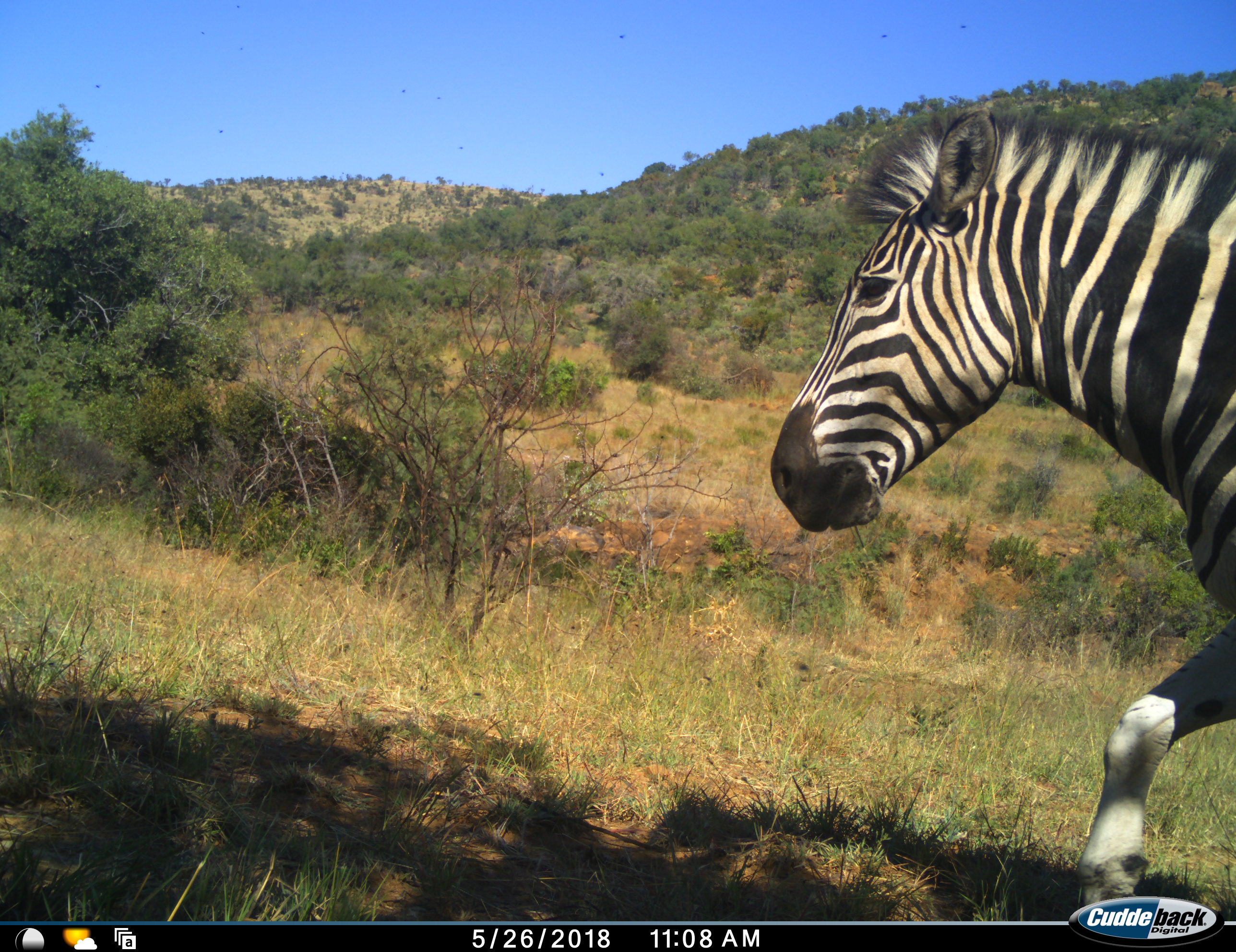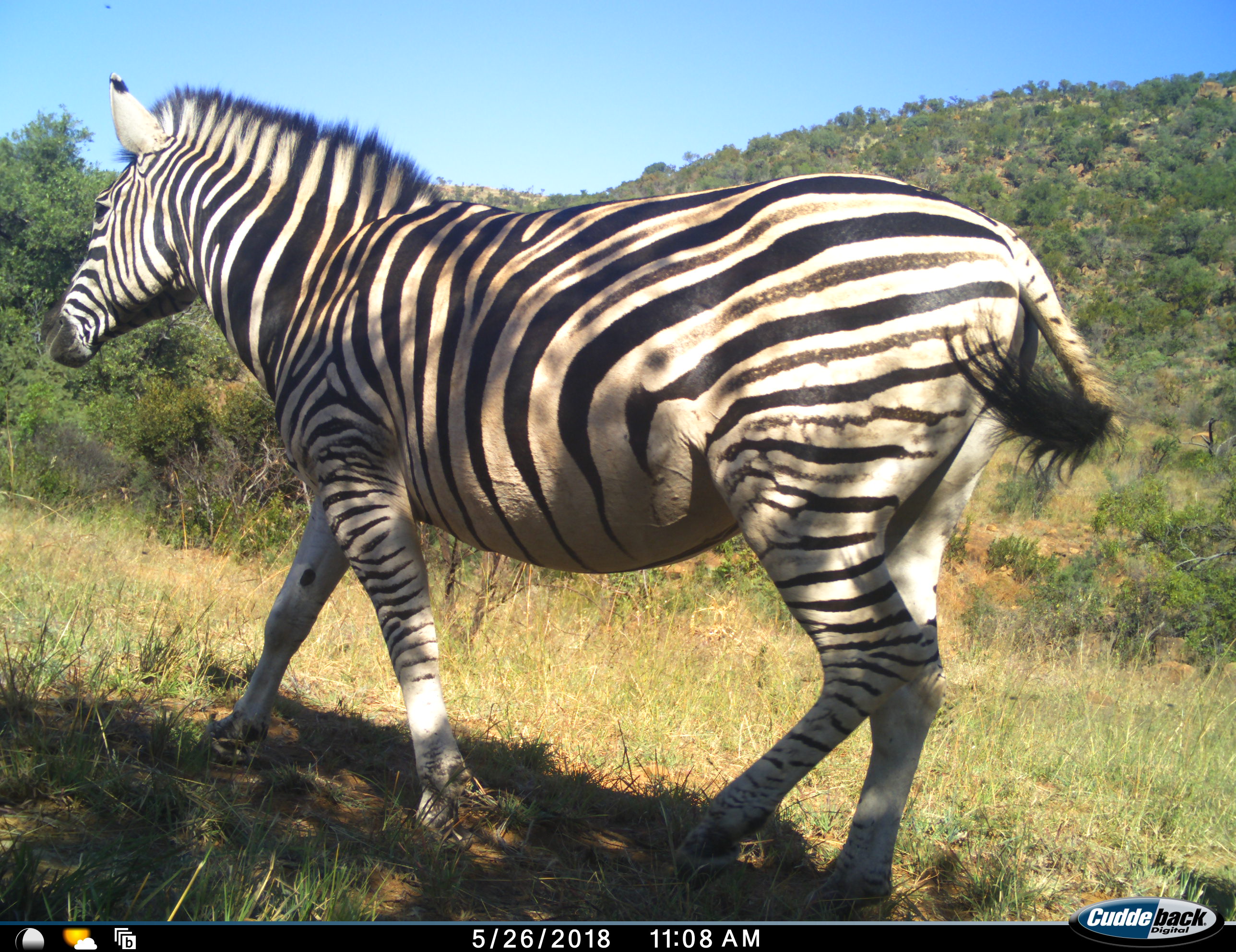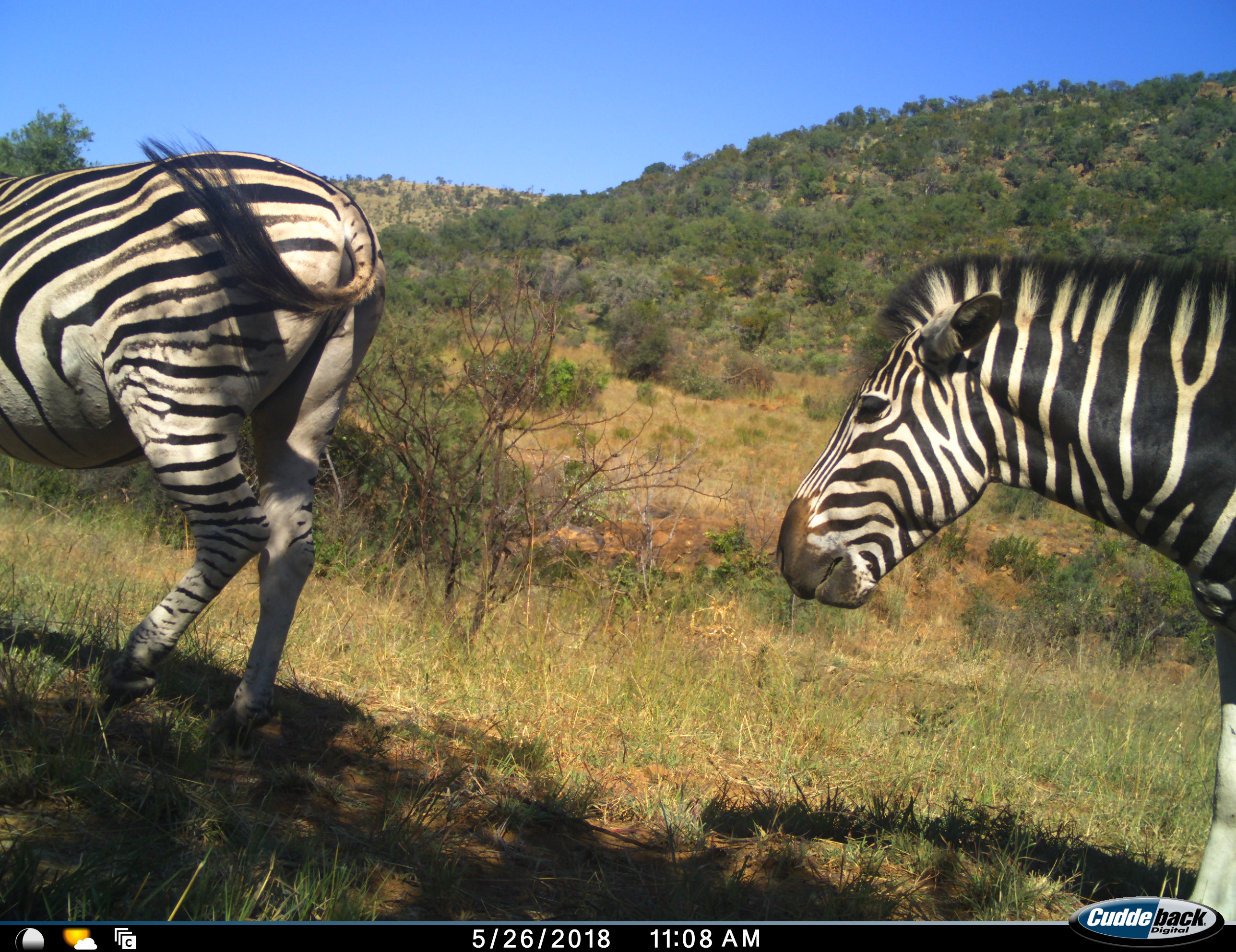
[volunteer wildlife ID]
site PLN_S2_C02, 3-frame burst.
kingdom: Animalia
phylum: Chordata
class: Mammalia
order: Perissodactyla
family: Equidae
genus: Equus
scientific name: Equus quagga burchellii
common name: burchell's zebra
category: zebraburchells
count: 2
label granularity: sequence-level